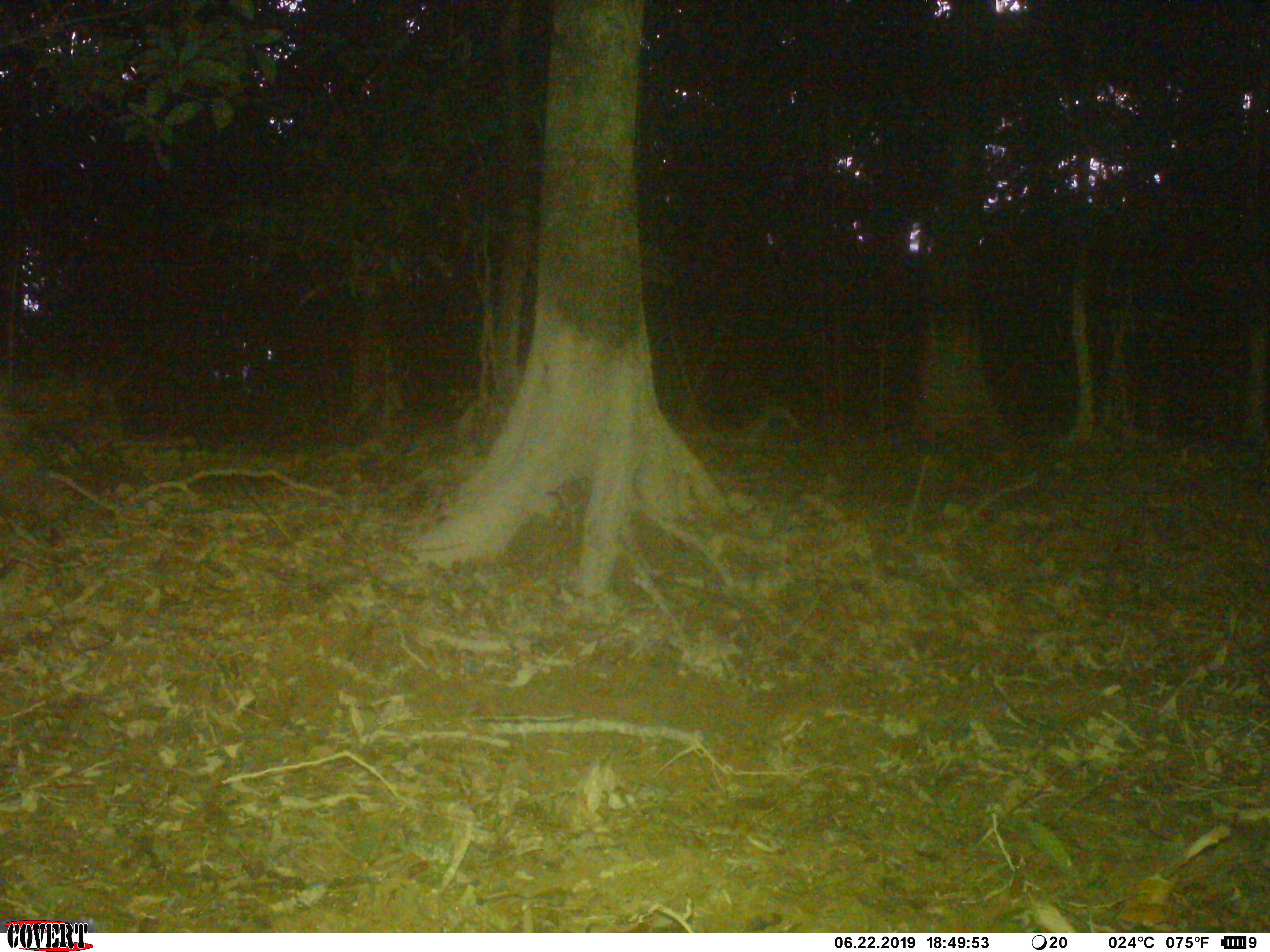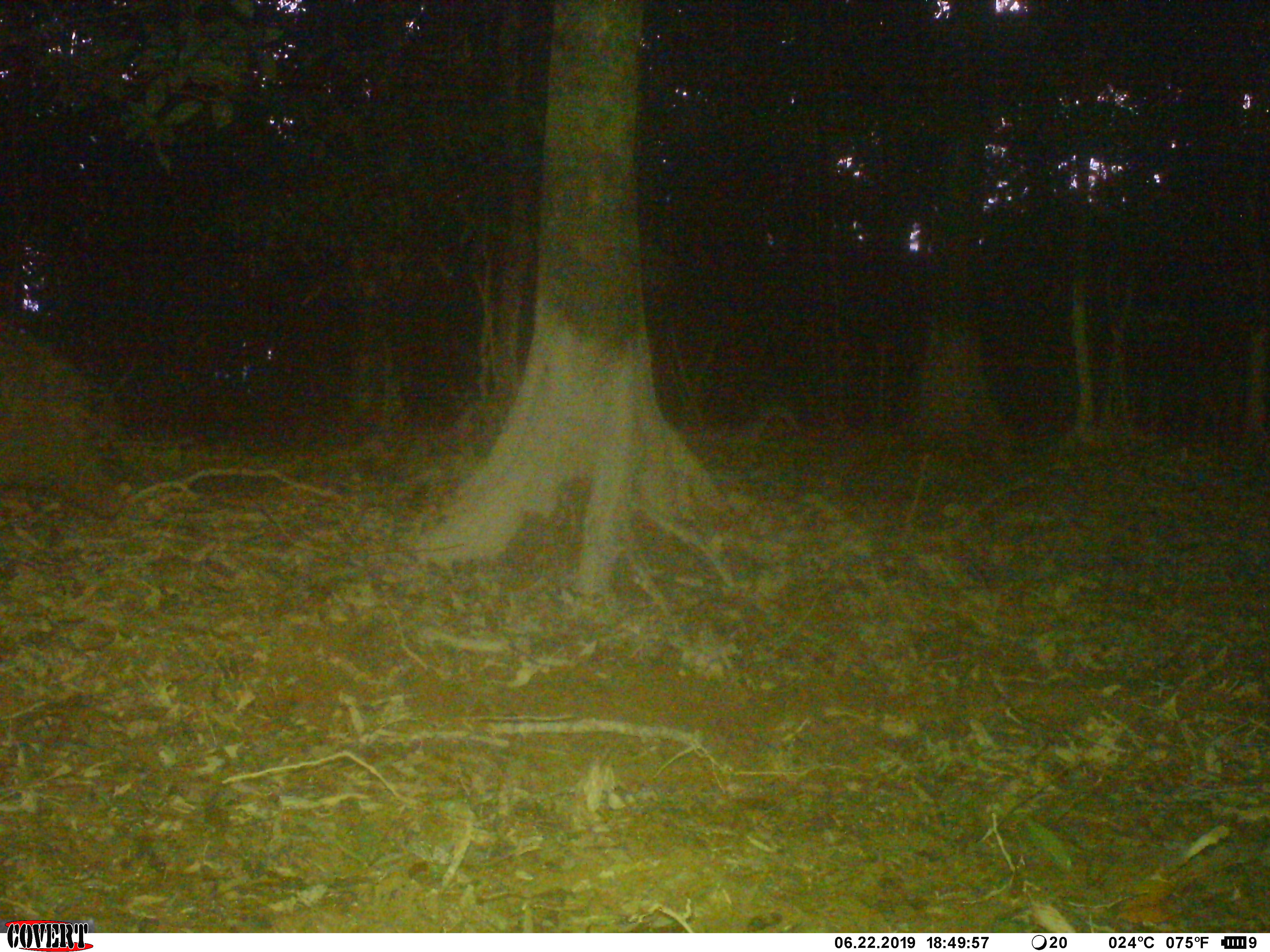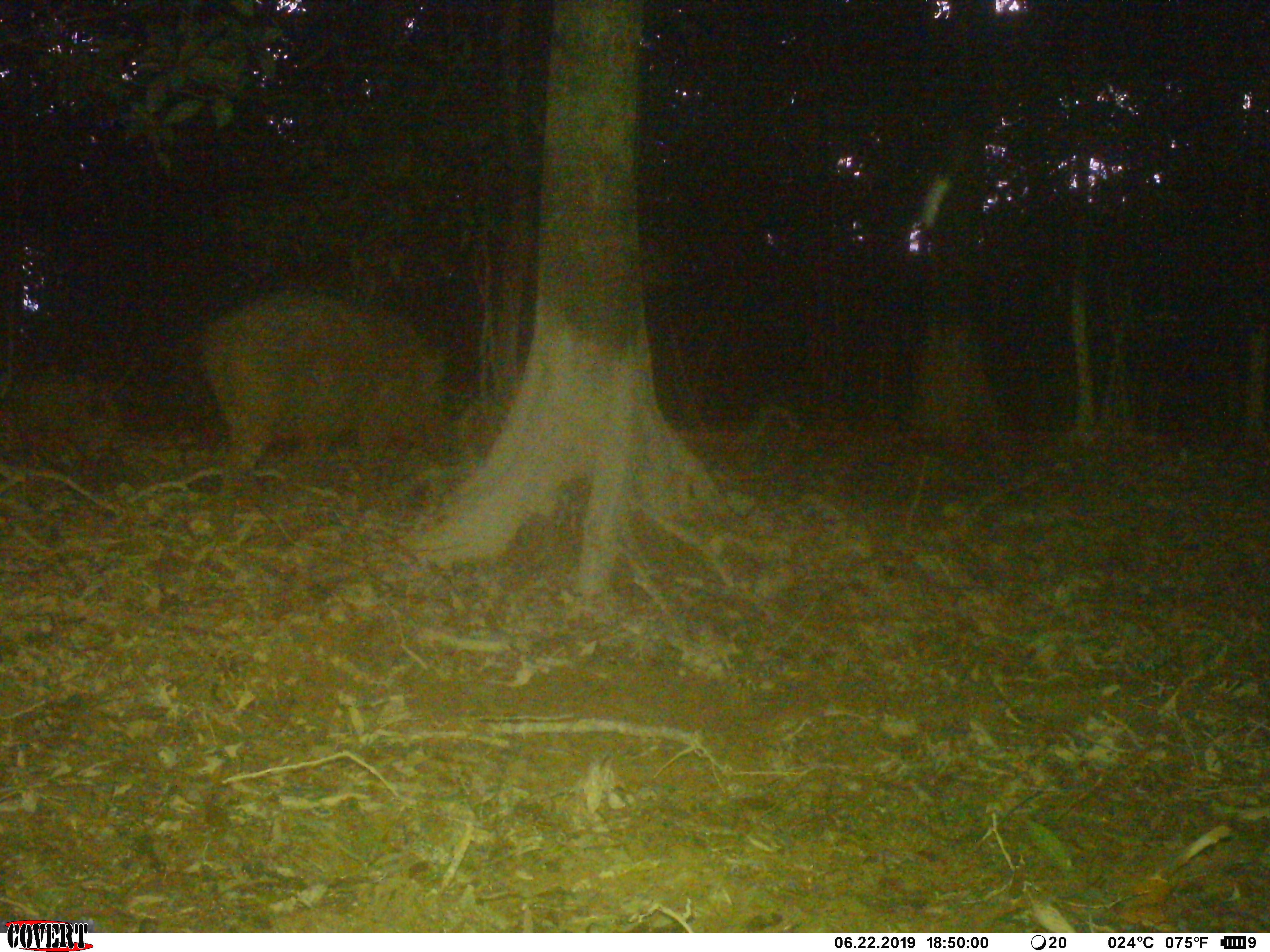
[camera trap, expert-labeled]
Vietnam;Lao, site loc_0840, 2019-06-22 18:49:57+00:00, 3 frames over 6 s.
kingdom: Animalia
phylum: Chordata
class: Mammalia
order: Artiodactyla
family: Suidae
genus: Sus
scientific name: Sus scrofa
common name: eurasian wild pig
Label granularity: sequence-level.